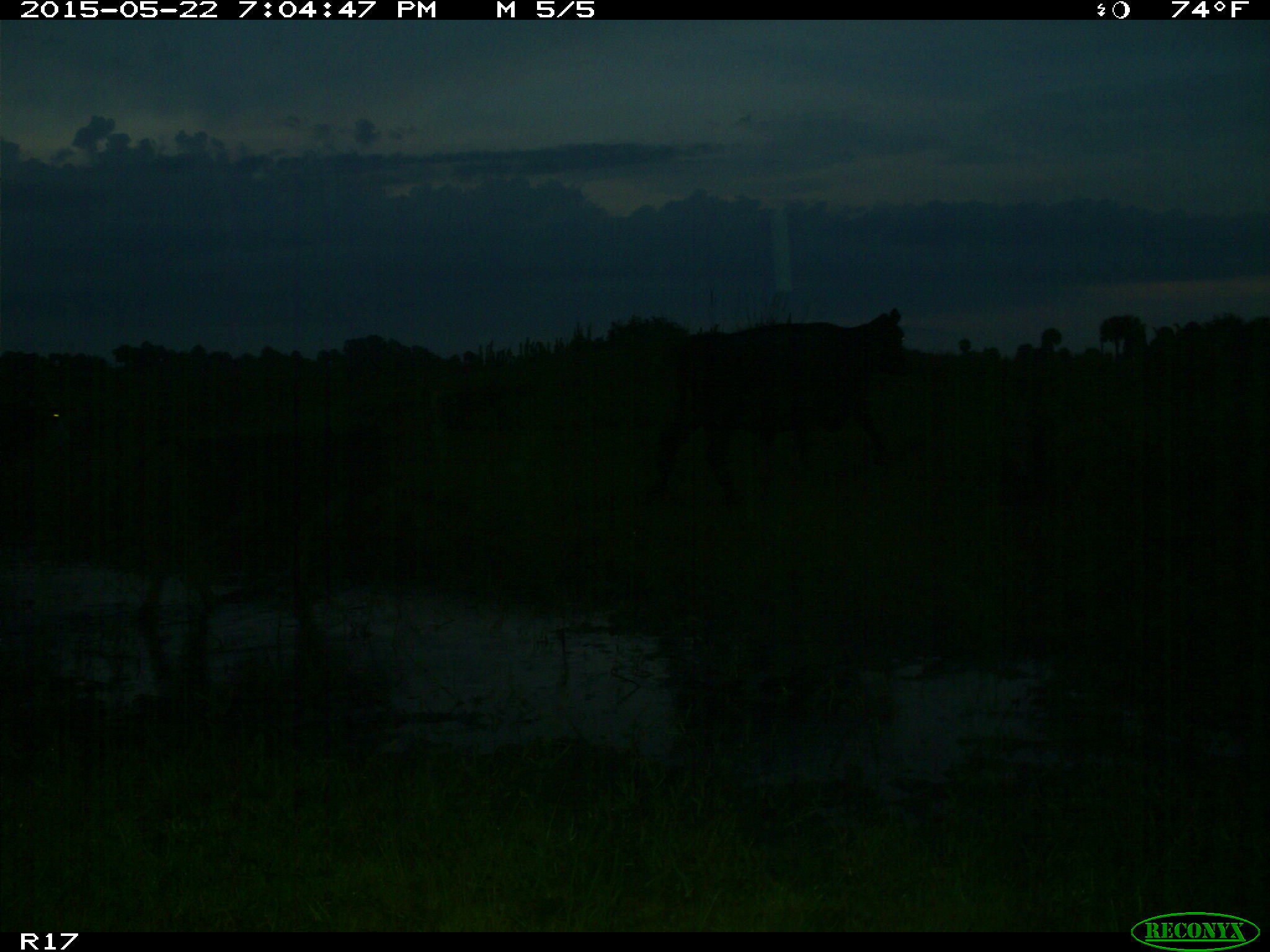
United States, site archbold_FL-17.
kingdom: Animalia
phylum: Chordata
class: Mammalia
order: Artiodactyla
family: Bovidae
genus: Bos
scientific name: Bos taurus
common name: domestic cow